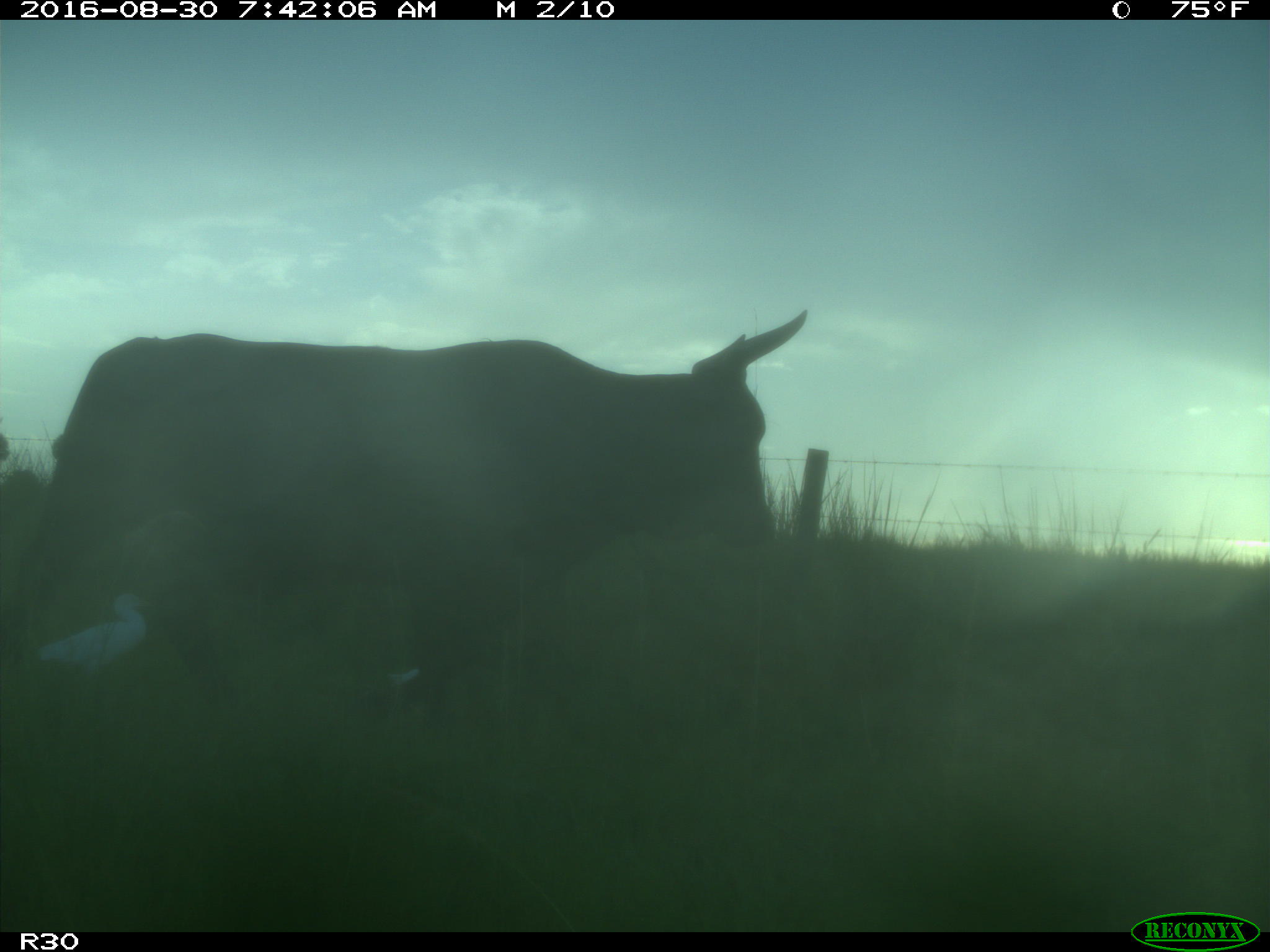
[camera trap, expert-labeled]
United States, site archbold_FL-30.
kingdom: Animalia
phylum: Chordata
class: Mammalia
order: Artiodactyla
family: Bovidae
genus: Bos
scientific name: Bos taurus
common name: domestic cow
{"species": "Bos taurus (domestic cow)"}